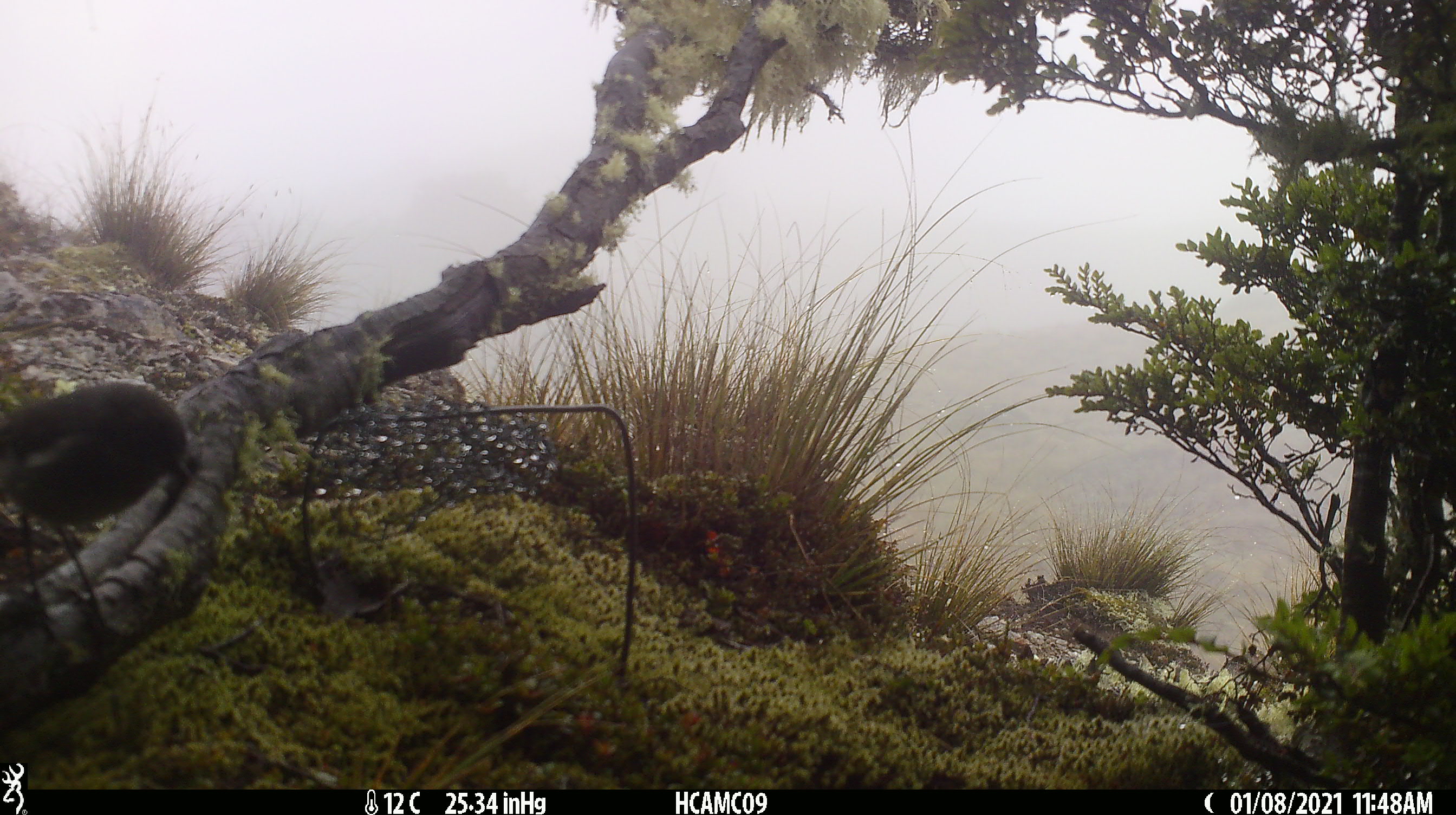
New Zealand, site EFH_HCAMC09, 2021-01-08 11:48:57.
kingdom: Animalia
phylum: Chordata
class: Aves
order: Passeriformes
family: Petroicidae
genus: Petroica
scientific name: Petroica australis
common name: new zealand robin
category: robin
Robin (new zealand robin) (Petroica australis).